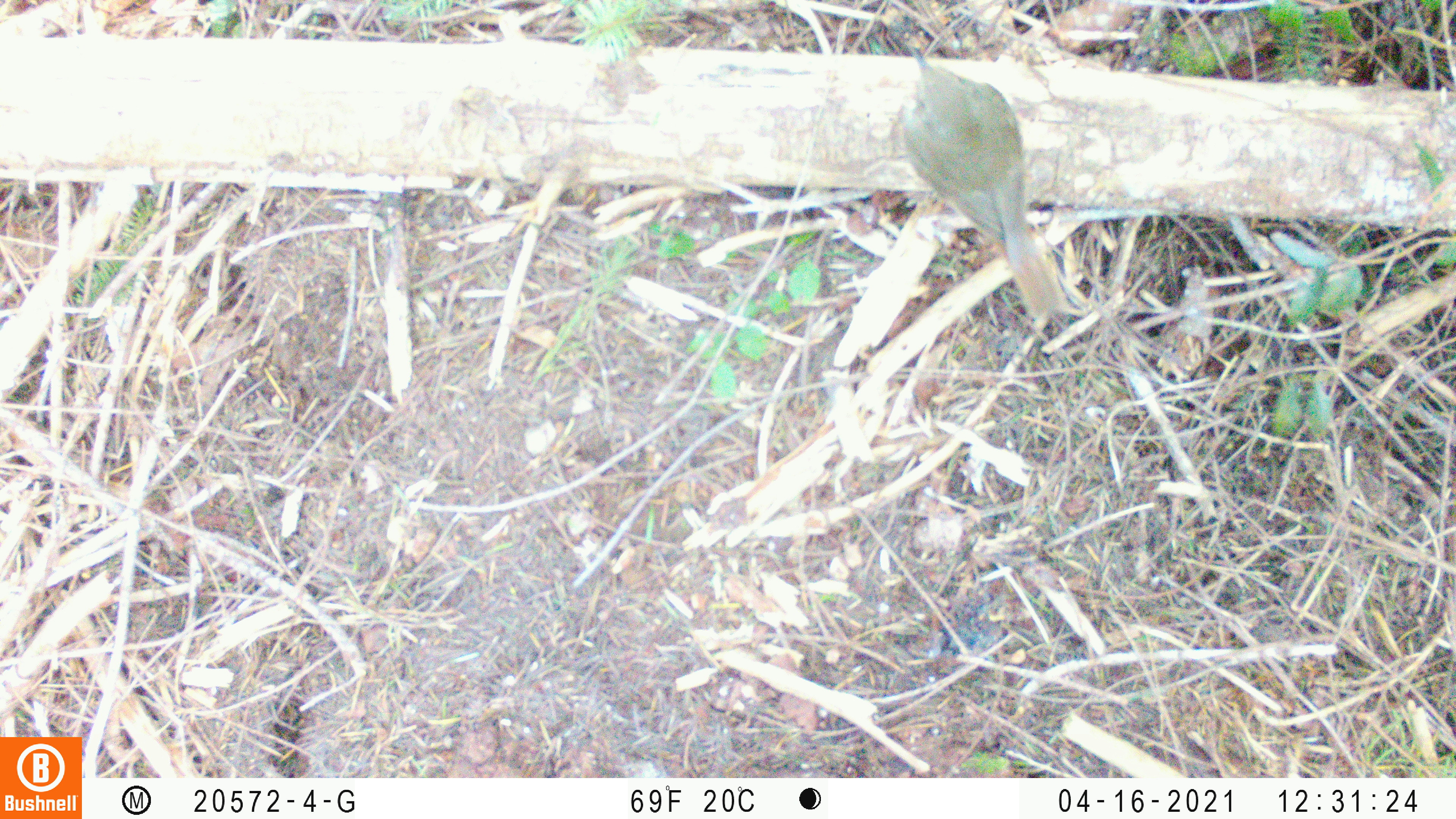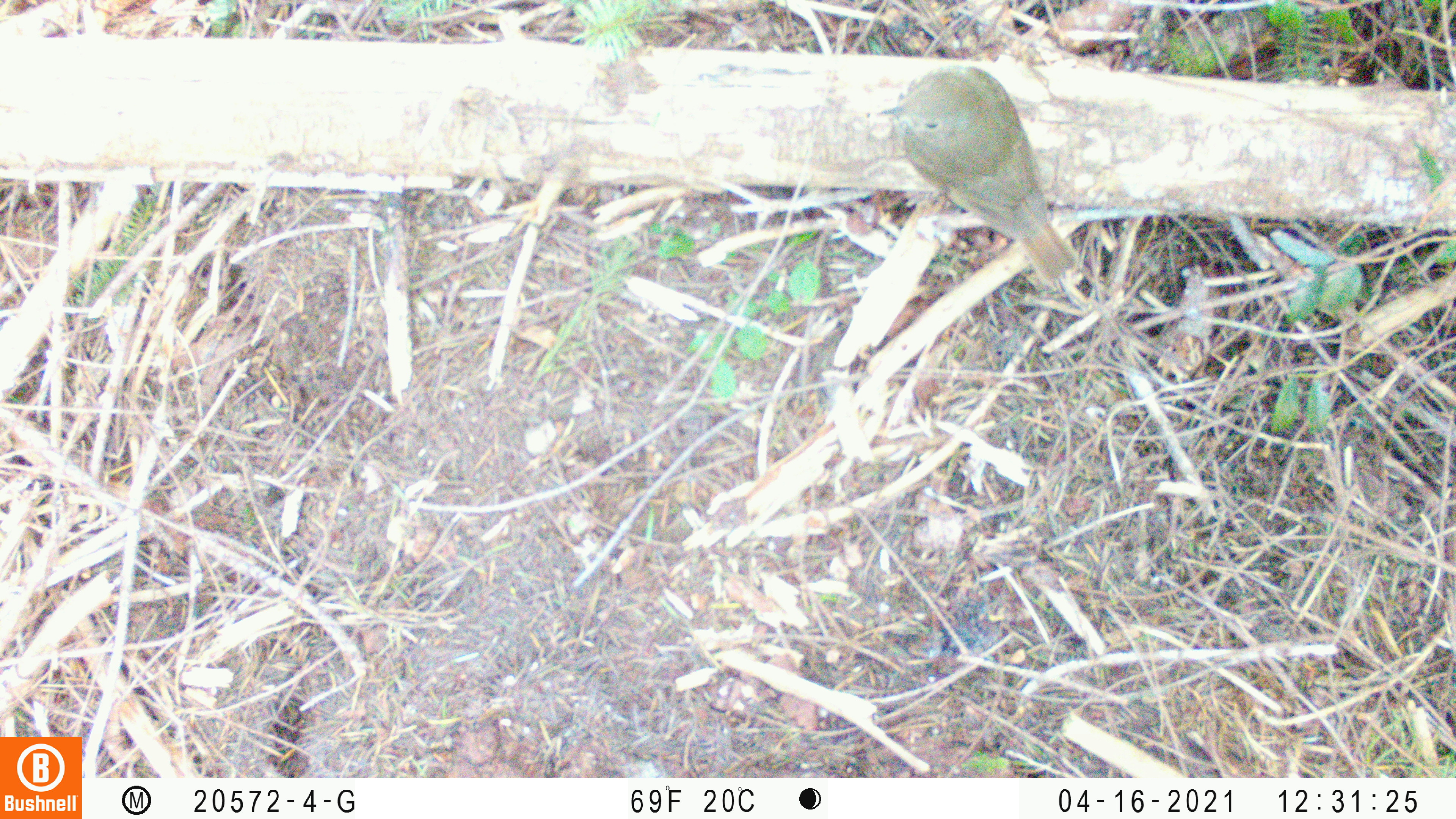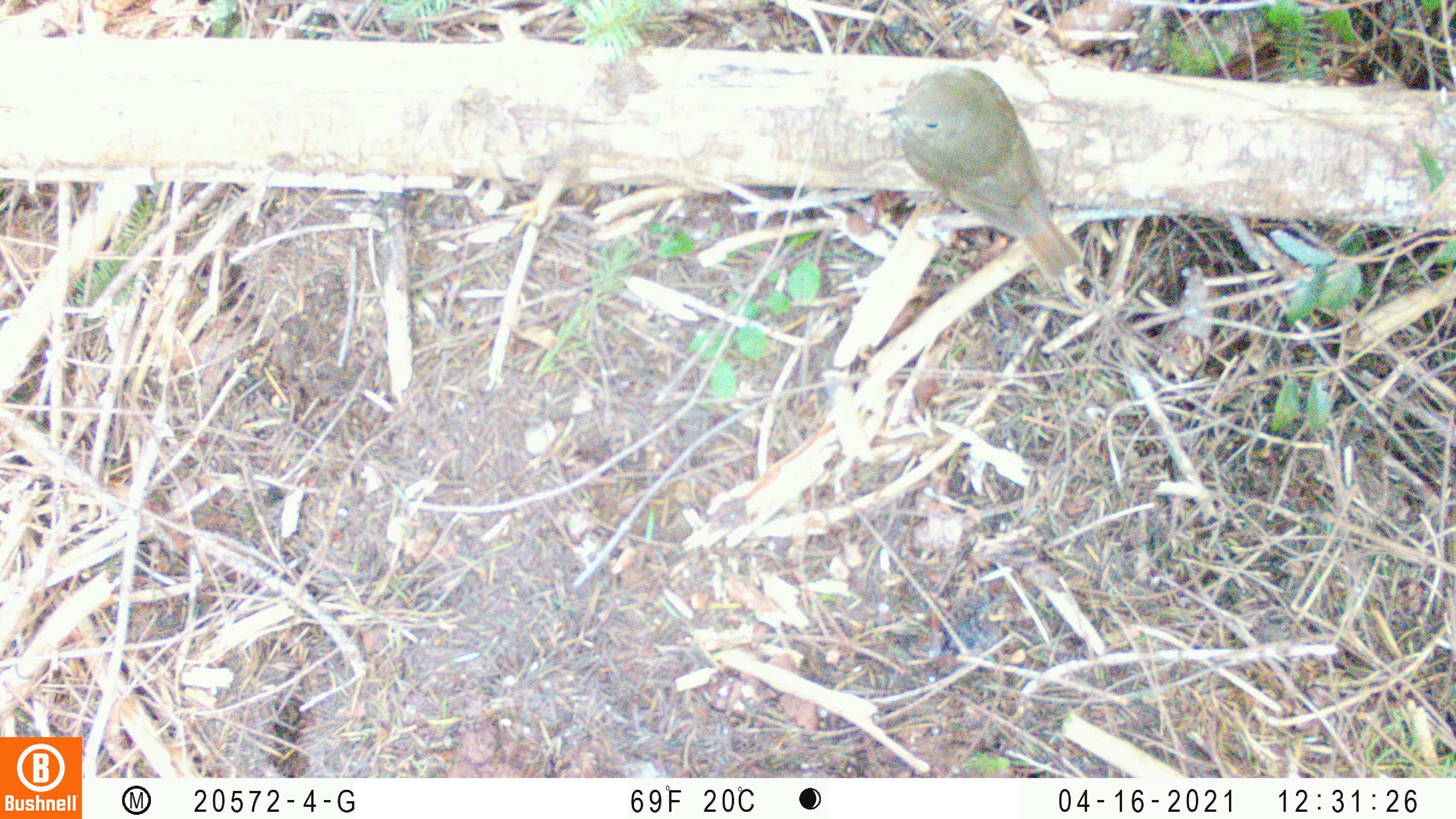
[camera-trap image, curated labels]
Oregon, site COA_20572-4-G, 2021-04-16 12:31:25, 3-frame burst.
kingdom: Animalia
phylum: Chordata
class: Aves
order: Passeriformes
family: Turdidae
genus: Catharus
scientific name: Catharus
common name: brown thrushes and nightingale-thrushes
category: catharus species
Catharus species (brown thrushes and nightingale-thrushes) (Catharus).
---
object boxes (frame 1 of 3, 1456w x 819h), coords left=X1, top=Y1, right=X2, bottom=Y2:
catharus species: left=893, top=40, right=1072, bottom=325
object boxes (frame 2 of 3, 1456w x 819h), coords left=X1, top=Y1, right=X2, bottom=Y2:
catharus species: left=877, top=56, right=1078, bottom=286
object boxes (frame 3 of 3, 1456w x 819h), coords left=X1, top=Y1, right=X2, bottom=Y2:
catharus species: left=874, top=58, right=1088, bottom=289